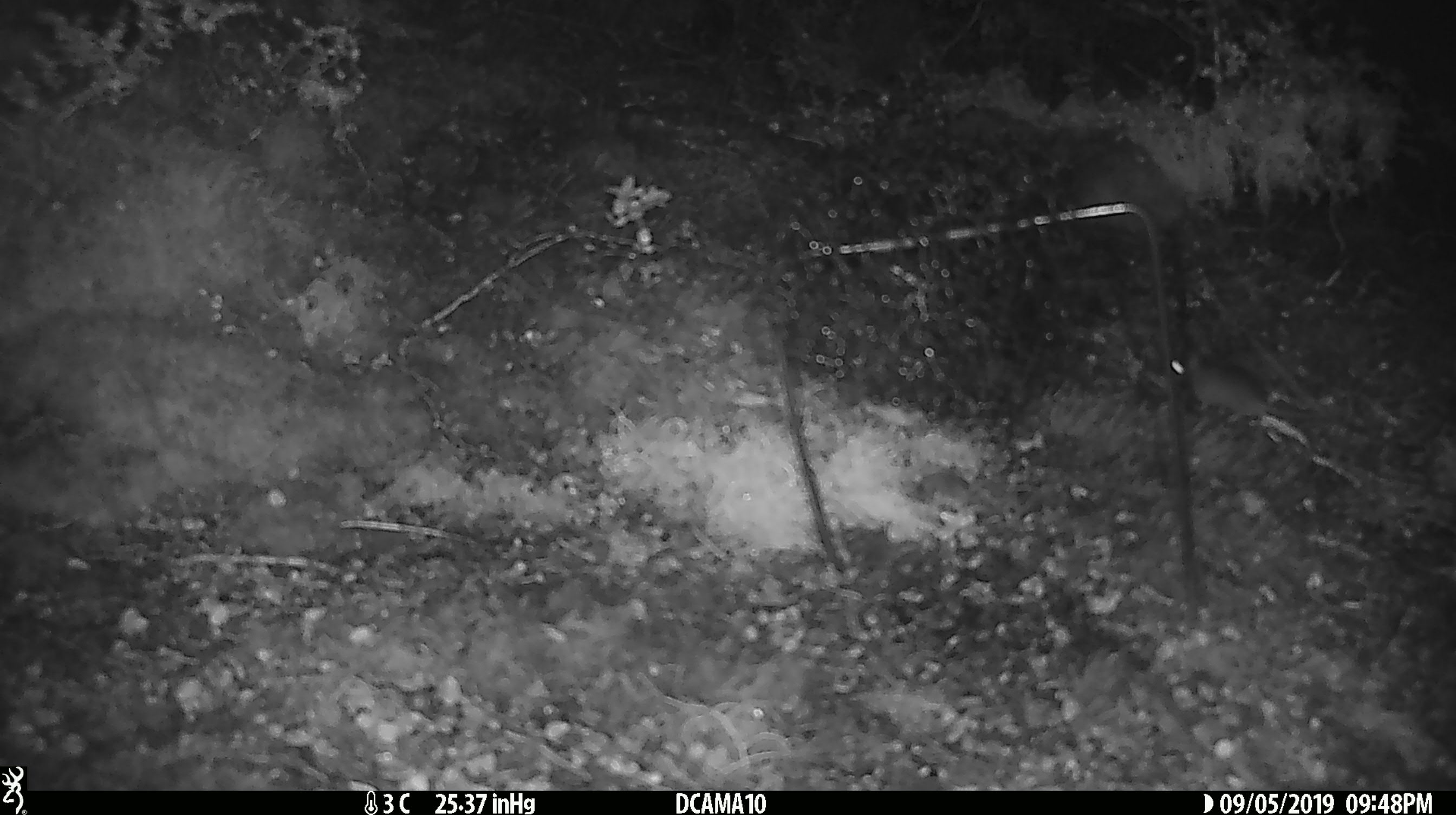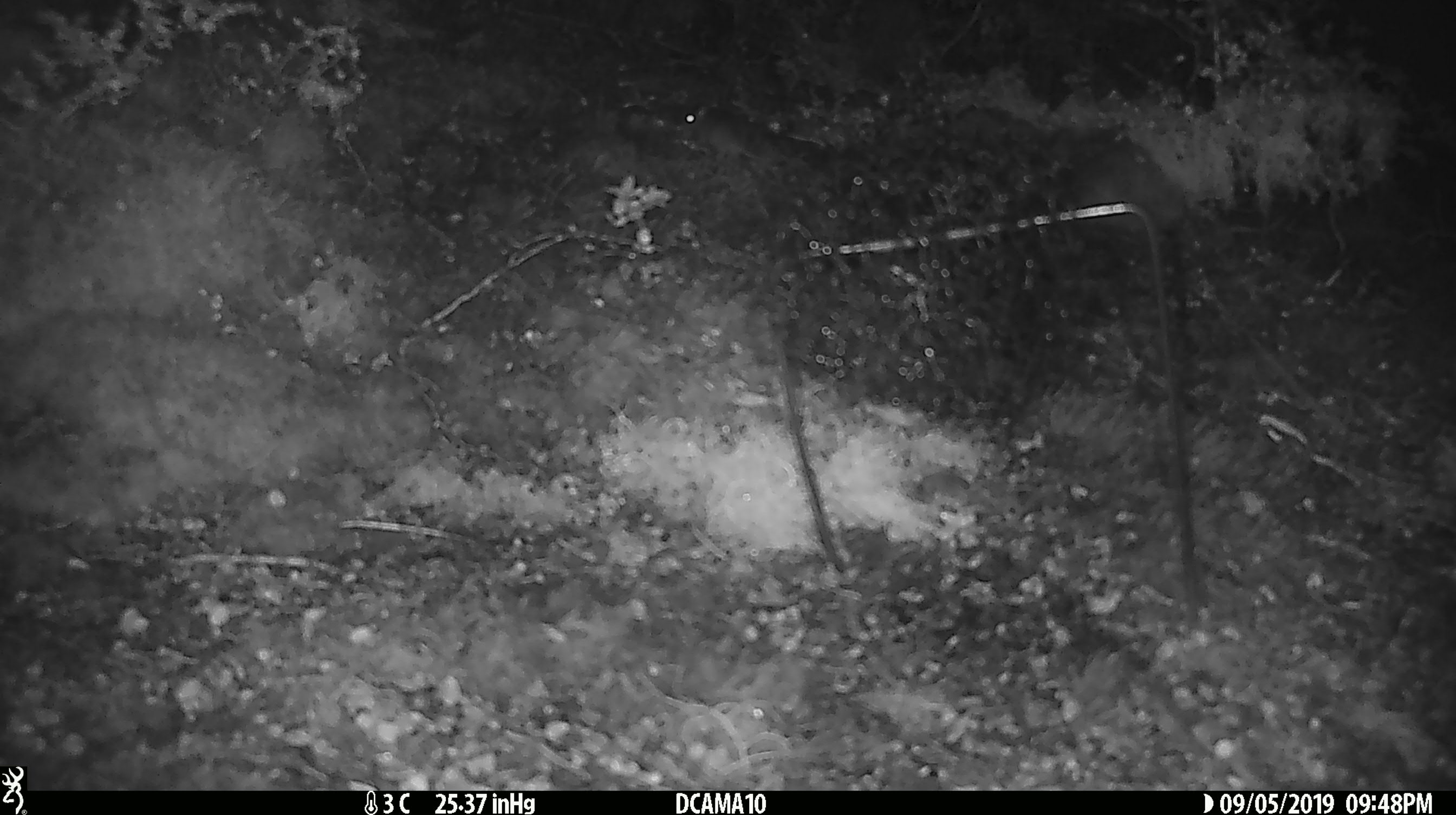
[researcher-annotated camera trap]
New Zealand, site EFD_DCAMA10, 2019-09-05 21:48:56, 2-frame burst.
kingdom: Animalia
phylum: Chordata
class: Mammalia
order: Rodentia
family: Muridae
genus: Mus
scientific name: Mus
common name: mouse